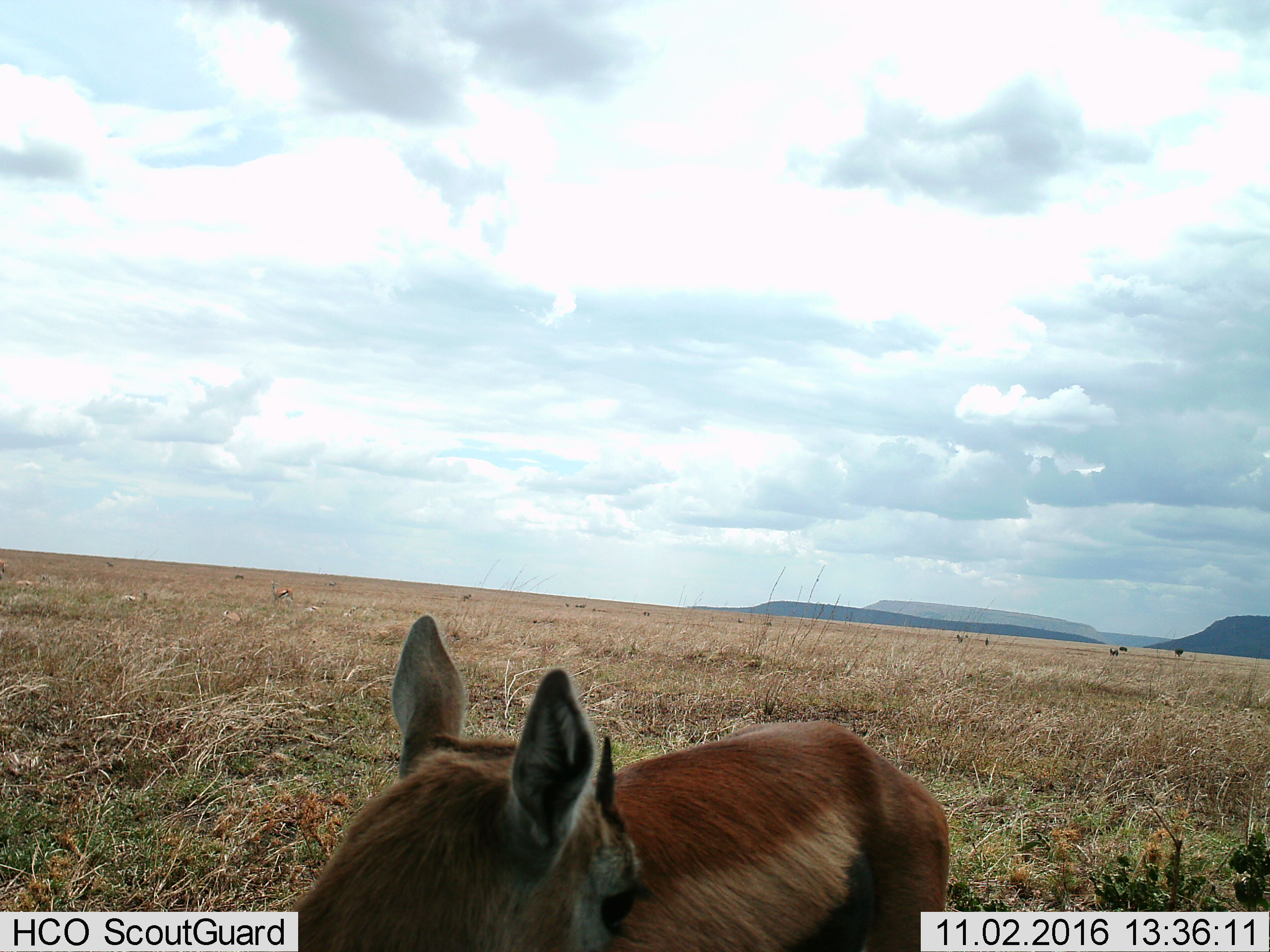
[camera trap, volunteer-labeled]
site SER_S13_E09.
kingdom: Animalia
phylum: Chordata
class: Mammalia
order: Artiodactyla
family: Bovidae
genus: Eudorcas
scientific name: Eudorcas thomsonii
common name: thomson's gazelle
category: gazellethomsons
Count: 11-50.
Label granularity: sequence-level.